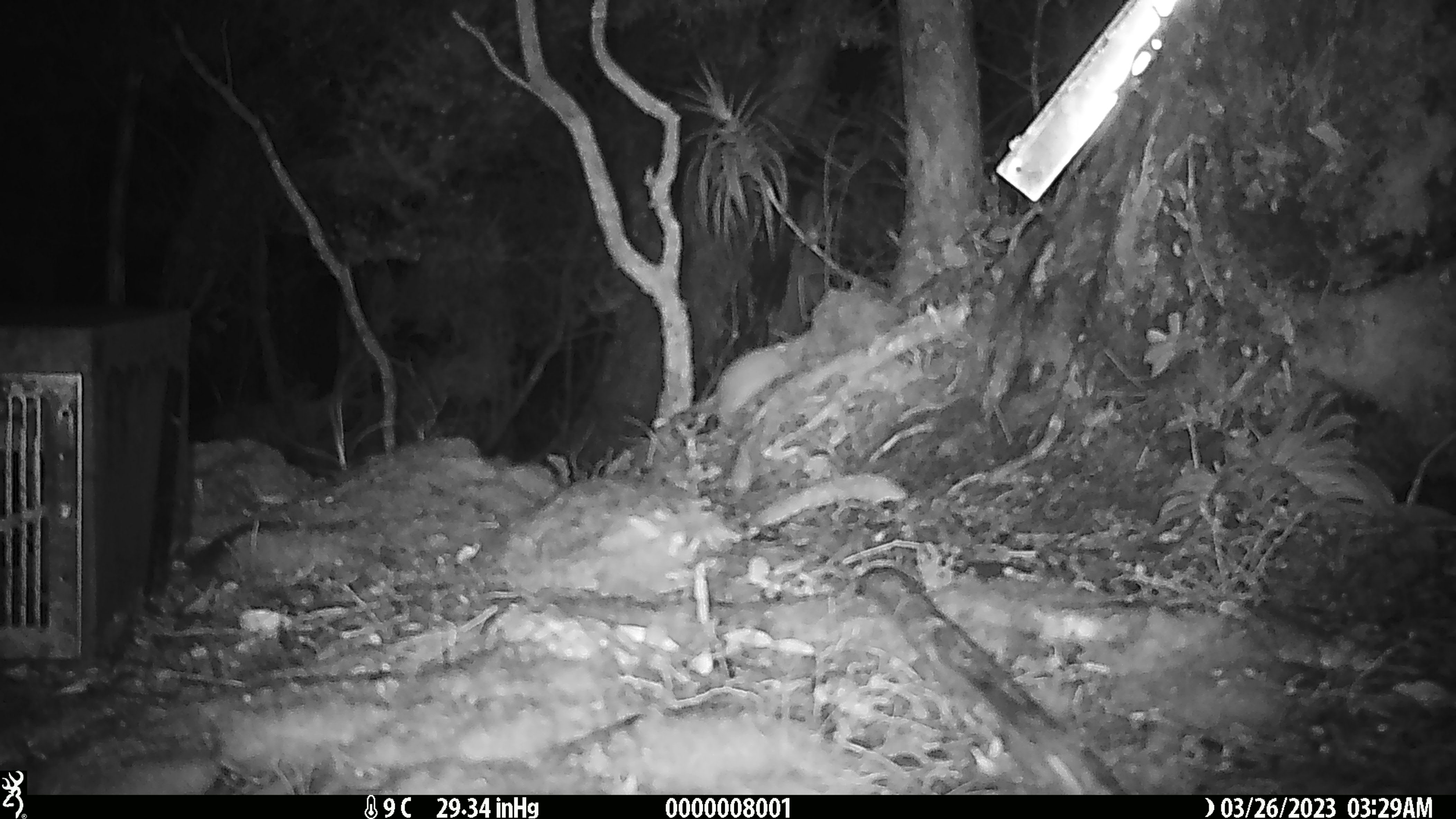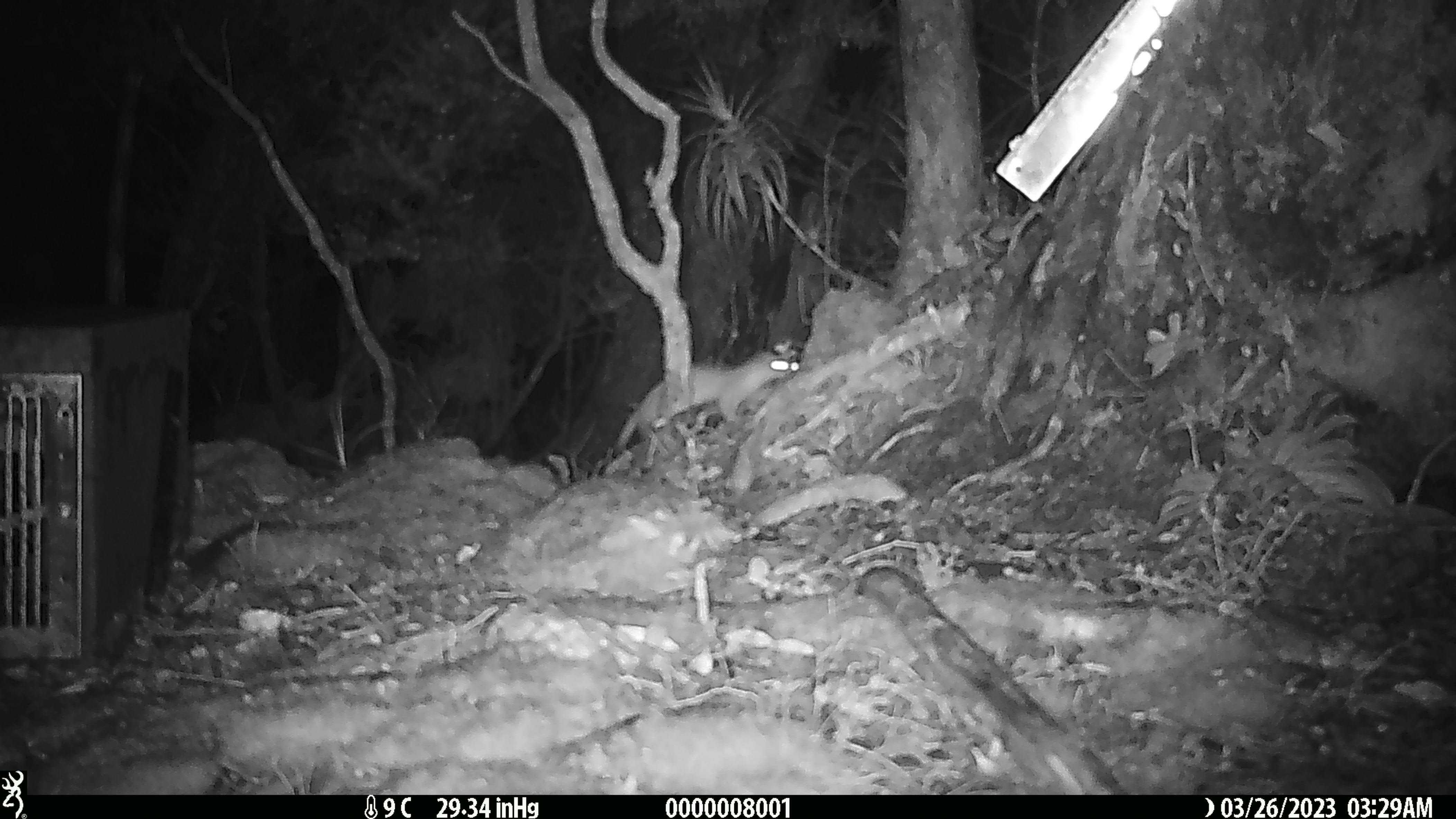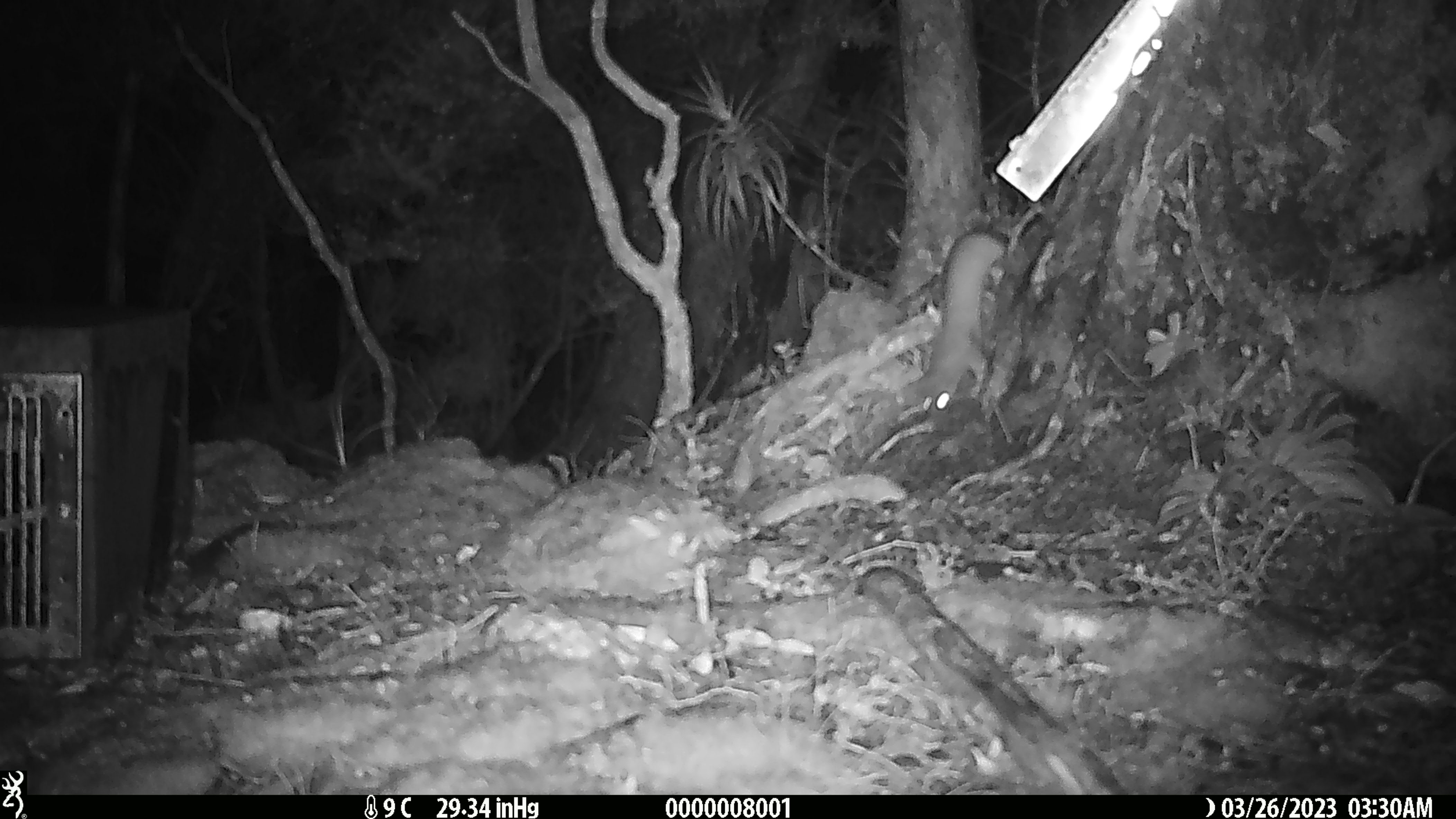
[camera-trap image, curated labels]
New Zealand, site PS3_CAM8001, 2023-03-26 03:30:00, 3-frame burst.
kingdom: Animalia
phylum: Chordata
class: Mammalia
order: Carnivora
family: Mustelidae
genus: Mustela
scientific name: Mustela erminea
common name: stoat